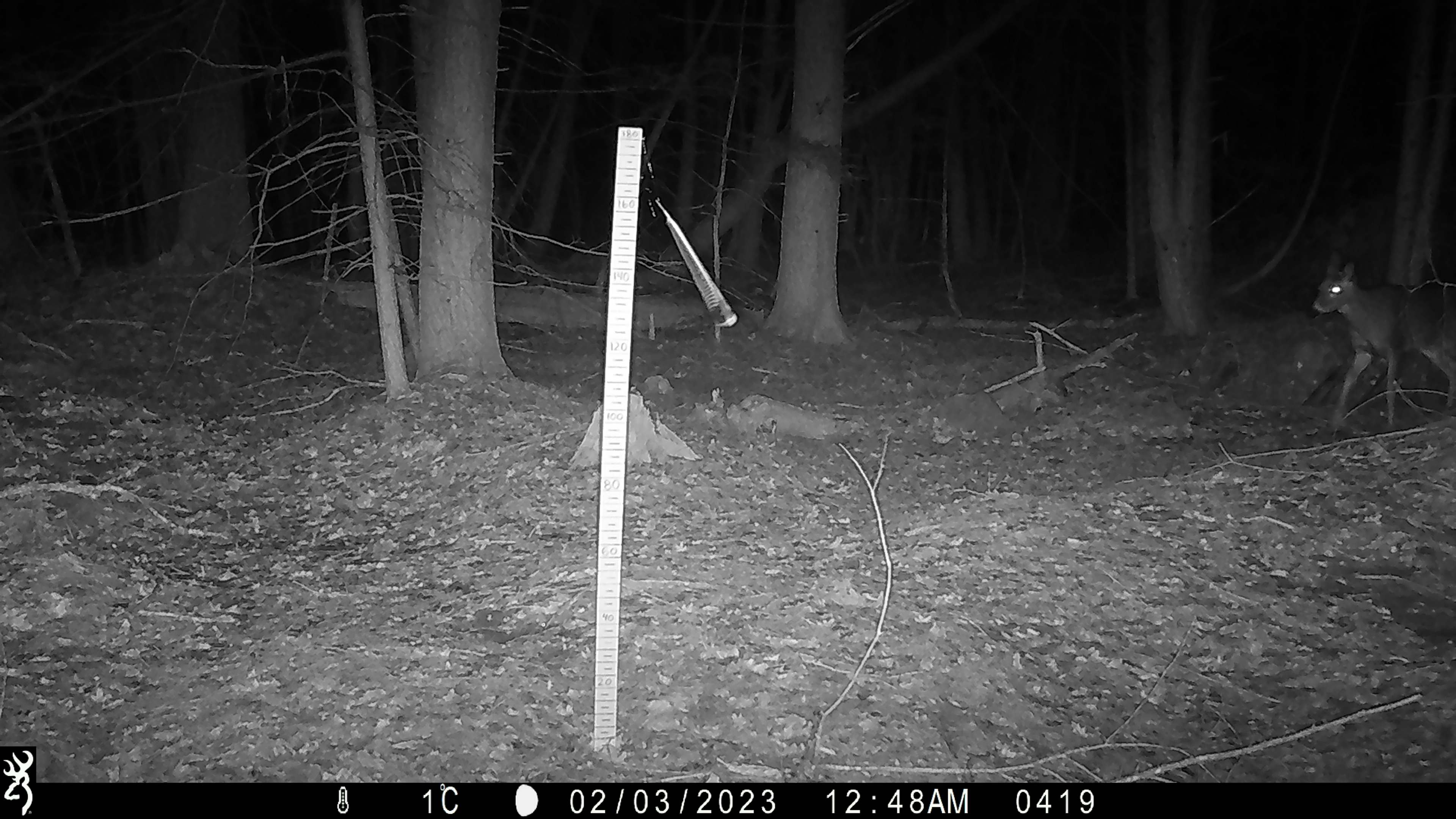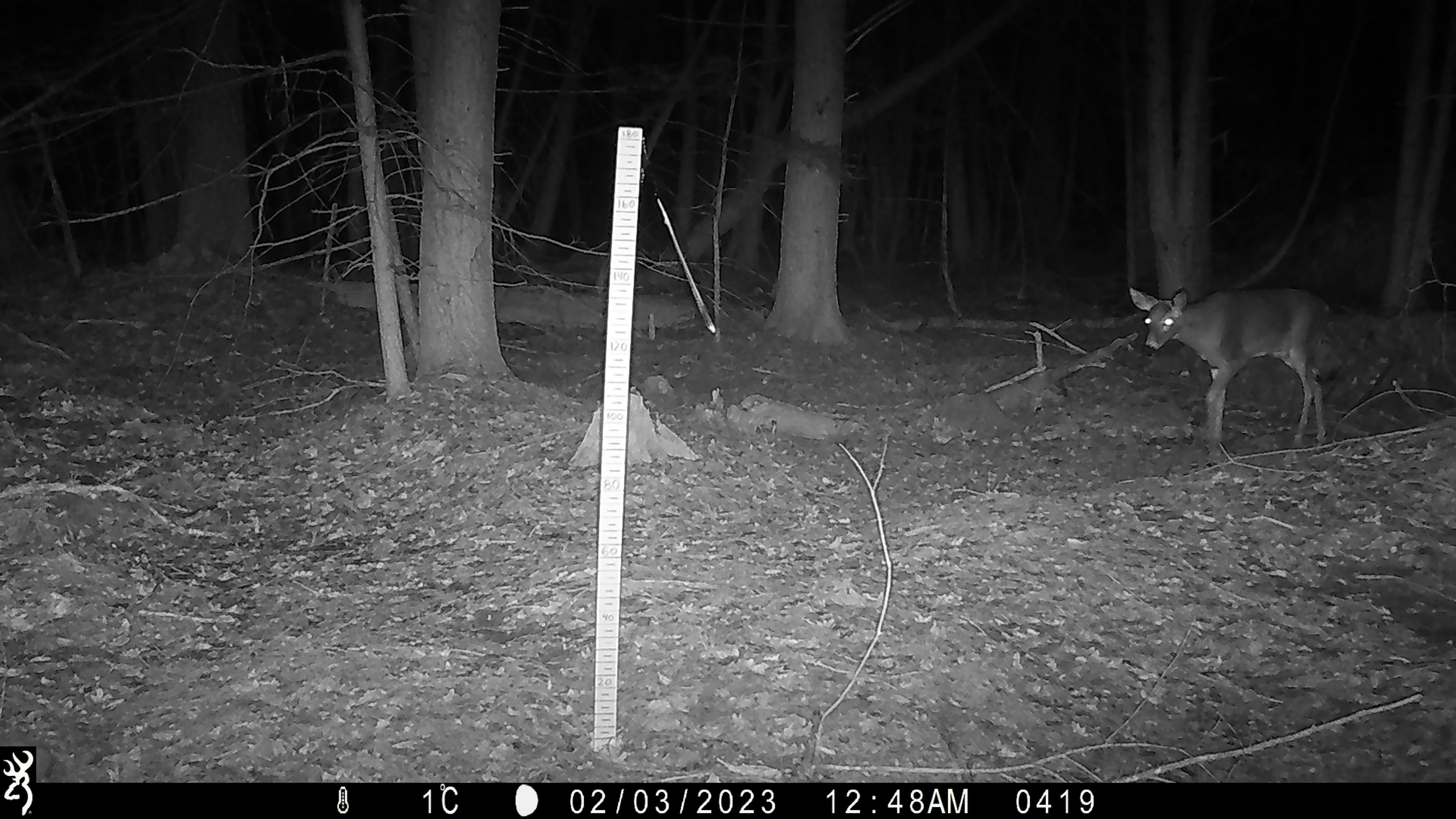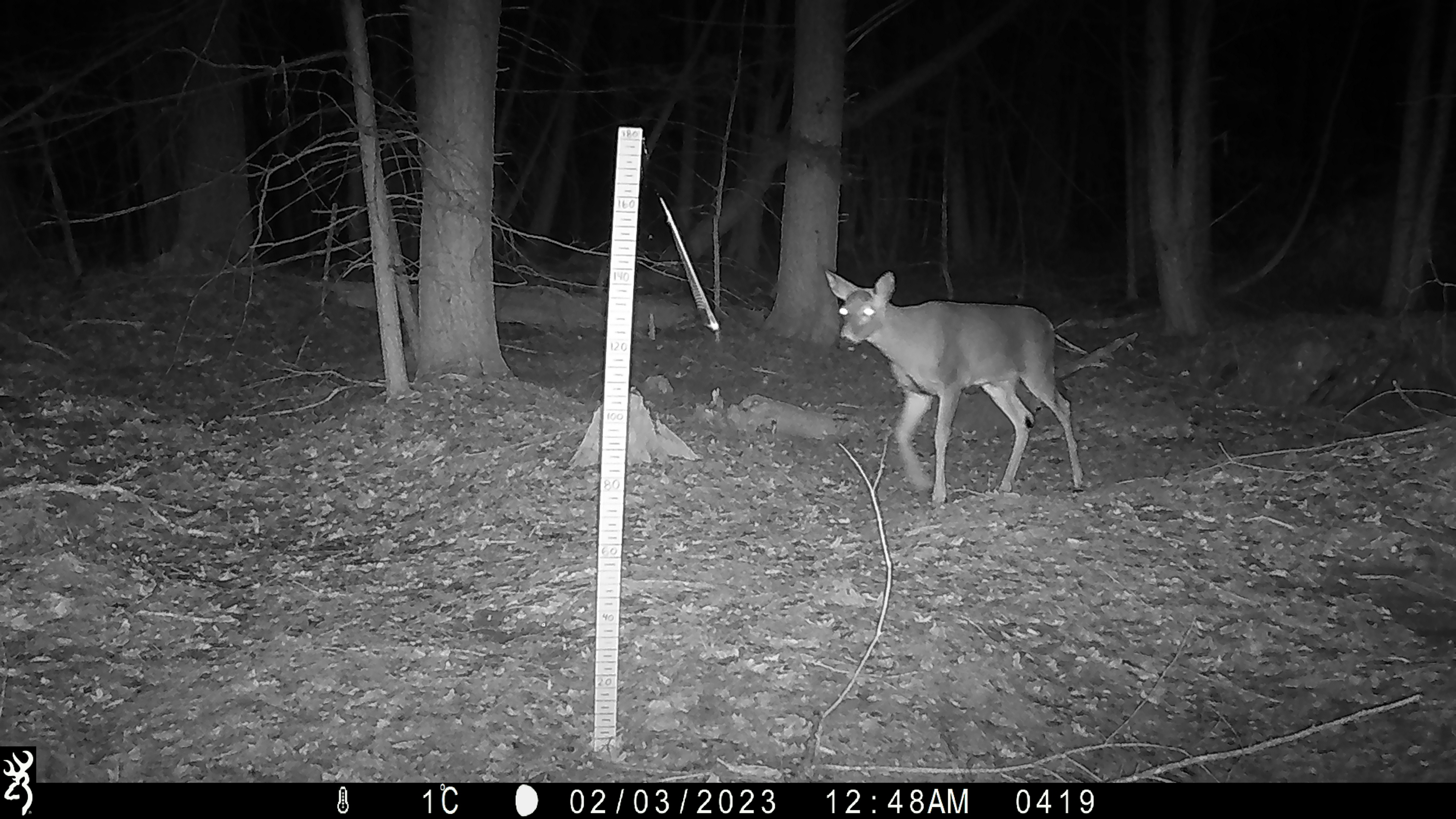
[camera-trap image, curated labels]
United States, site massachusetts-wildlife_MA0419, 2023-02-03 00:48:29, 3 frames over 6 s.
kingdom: Animalia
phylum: Chordata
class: Mammalia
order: Artiodactyla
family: Cervidae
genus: Odocoileus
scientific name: Odocoileus virginianus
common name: white-tailed deer